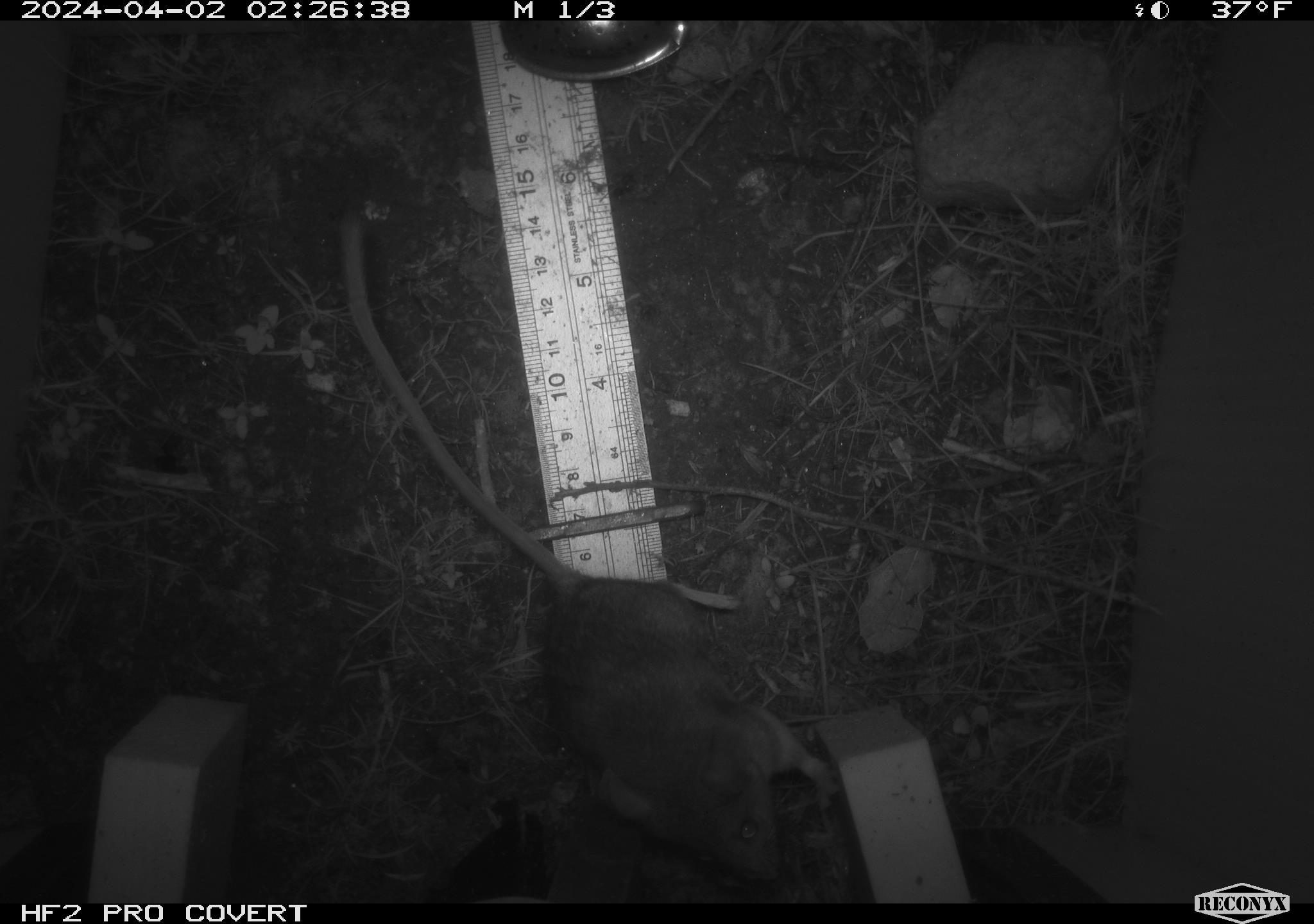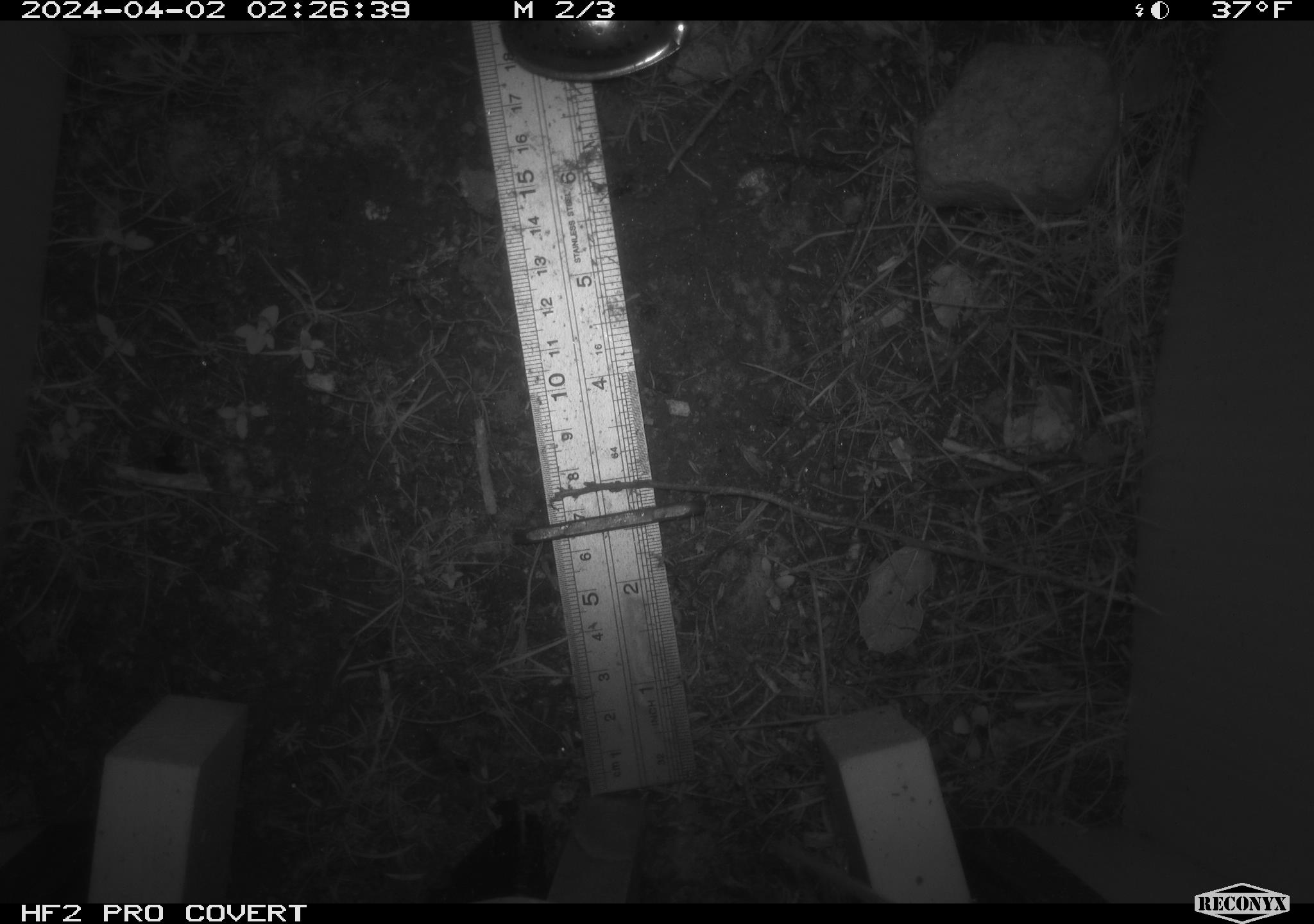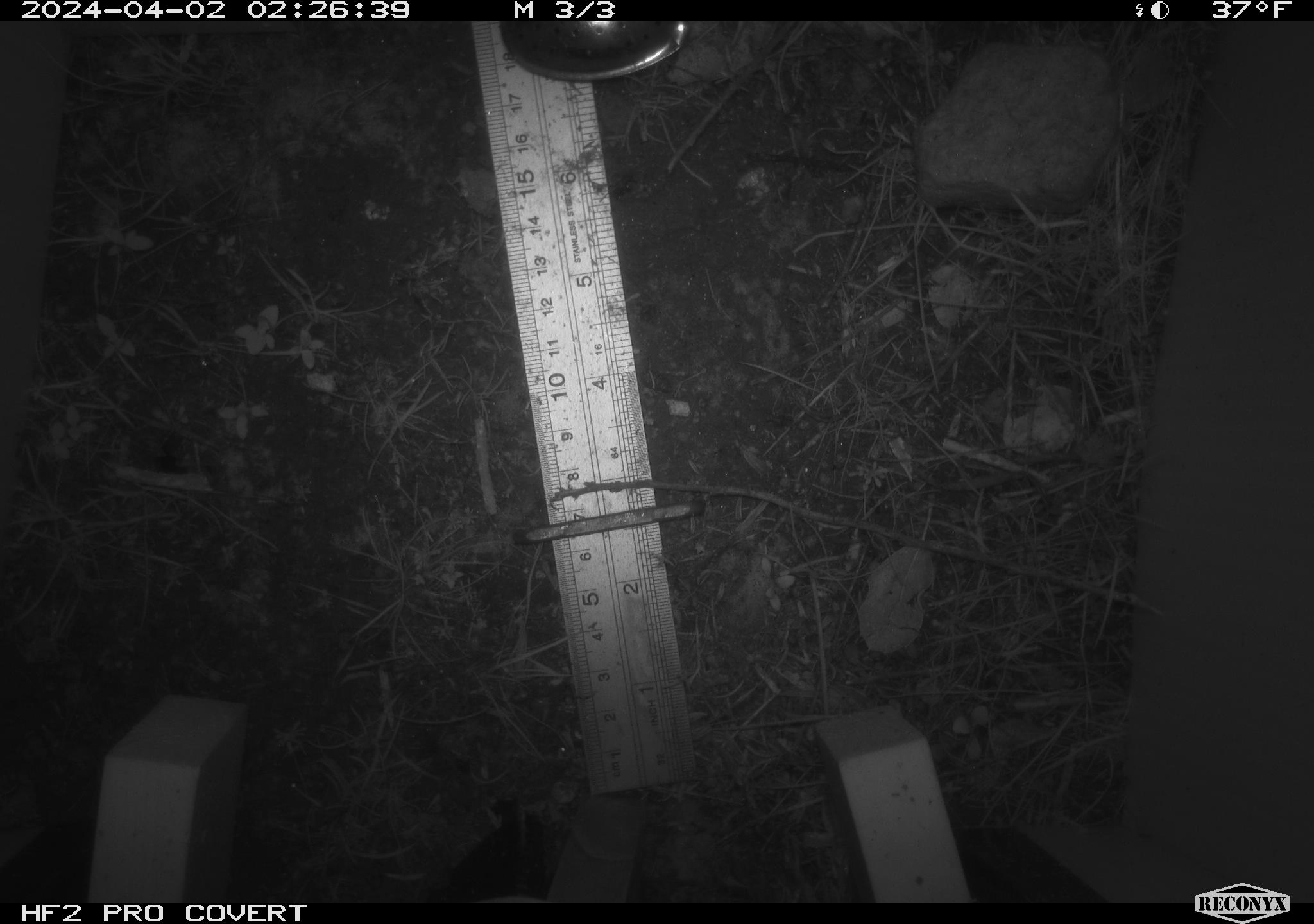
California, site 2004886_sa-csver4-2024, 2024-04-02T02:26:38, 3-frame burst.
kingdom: Animalia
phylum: Chordata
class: Mammalia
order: Rodentia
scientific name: Rodentia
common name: mouse species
Mouse species (Rodentia).